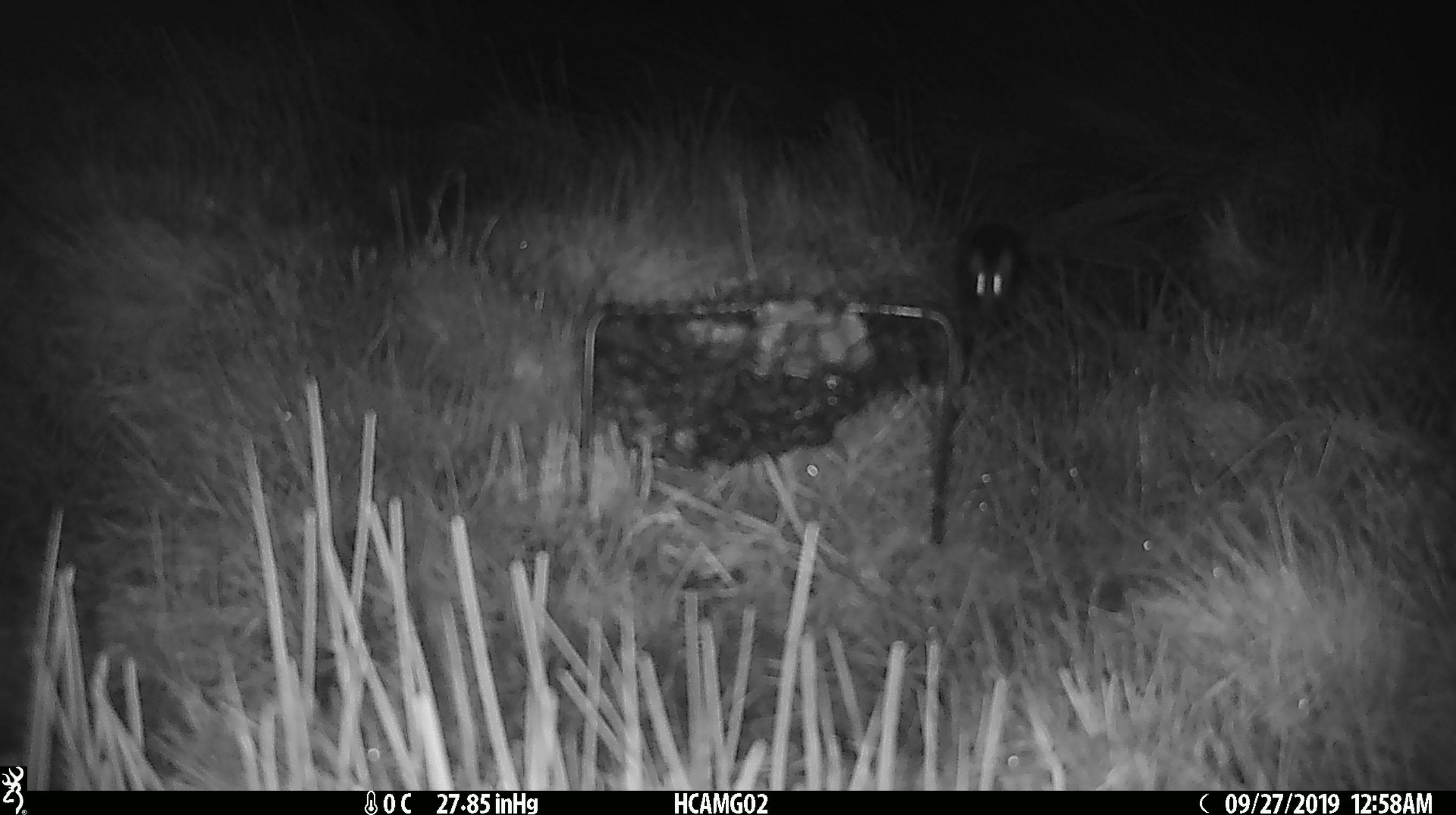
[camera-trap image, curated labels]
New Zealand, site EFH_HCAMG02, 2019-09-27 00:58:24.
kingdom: Animalia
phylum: Chordata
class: Mammalia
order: Rodentia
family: Muridae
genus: Mus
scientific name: Mus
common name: mouse